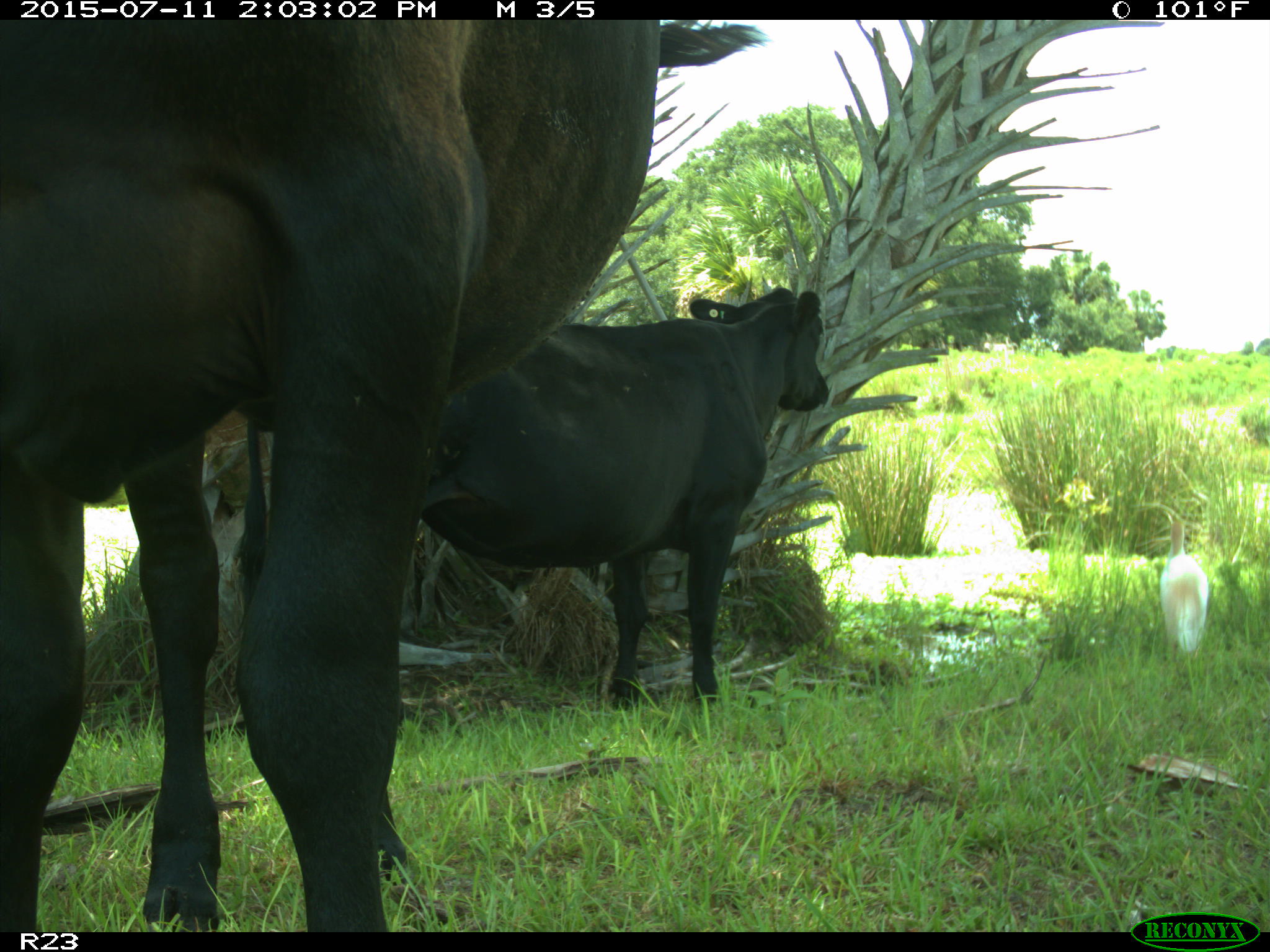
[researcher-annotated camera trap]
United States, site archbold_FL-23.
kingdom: Animalia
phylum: Chordata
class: Mammalia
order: Artiodactyla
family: Bovidae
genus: Bos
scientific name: Bos taurus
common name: domestic cow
Bos taurus (domestic cow).